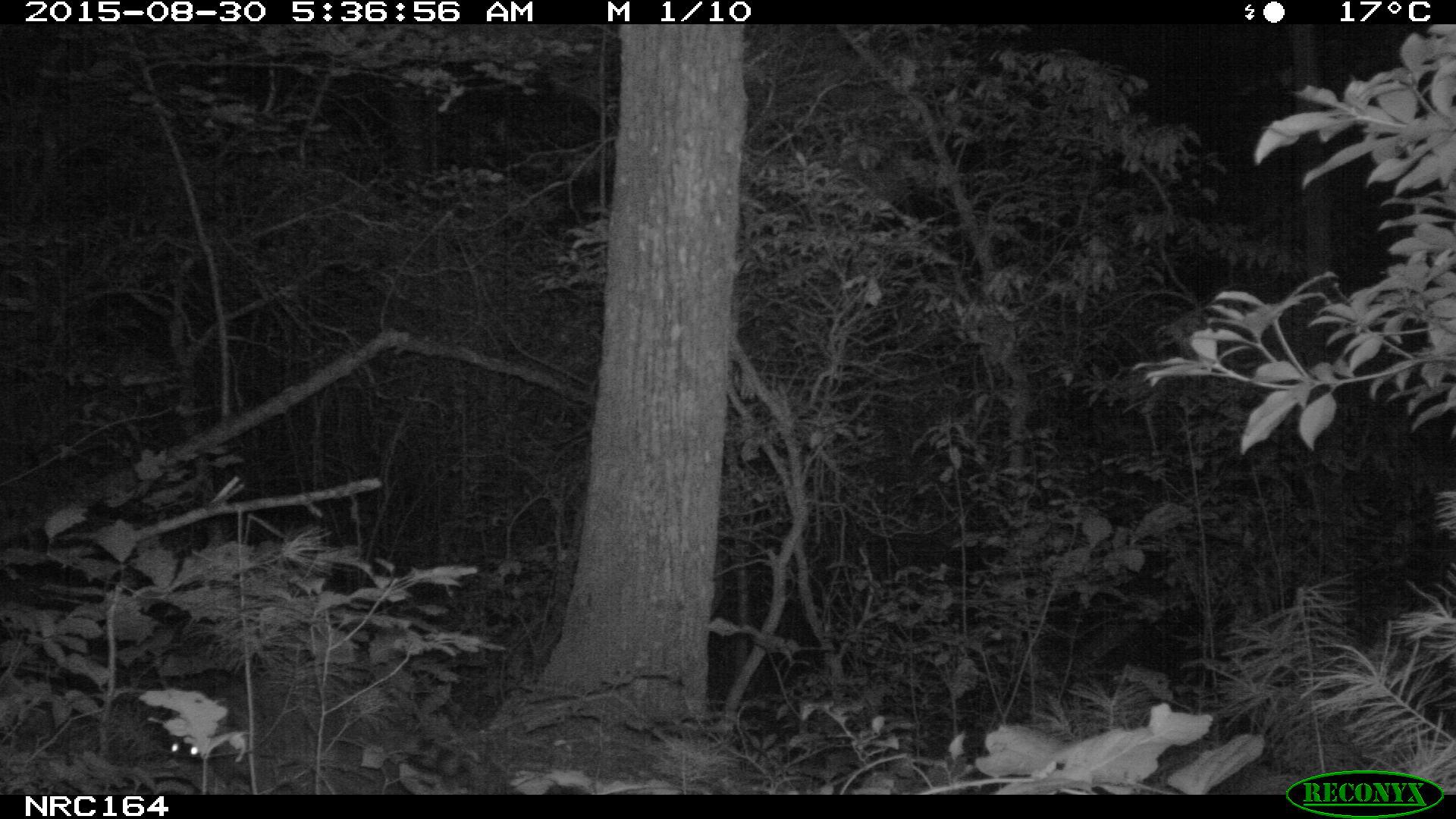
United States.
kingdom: Animalia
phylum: Chordata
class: Mammalia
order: Carnivora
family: Procyonidae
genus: Procyon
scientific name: Procyon lotor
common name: northern raccoon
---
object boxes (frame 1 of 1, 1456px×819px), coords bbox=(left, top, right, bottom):
Northern Raccoon: bbox=(163, 652, 535, 790)